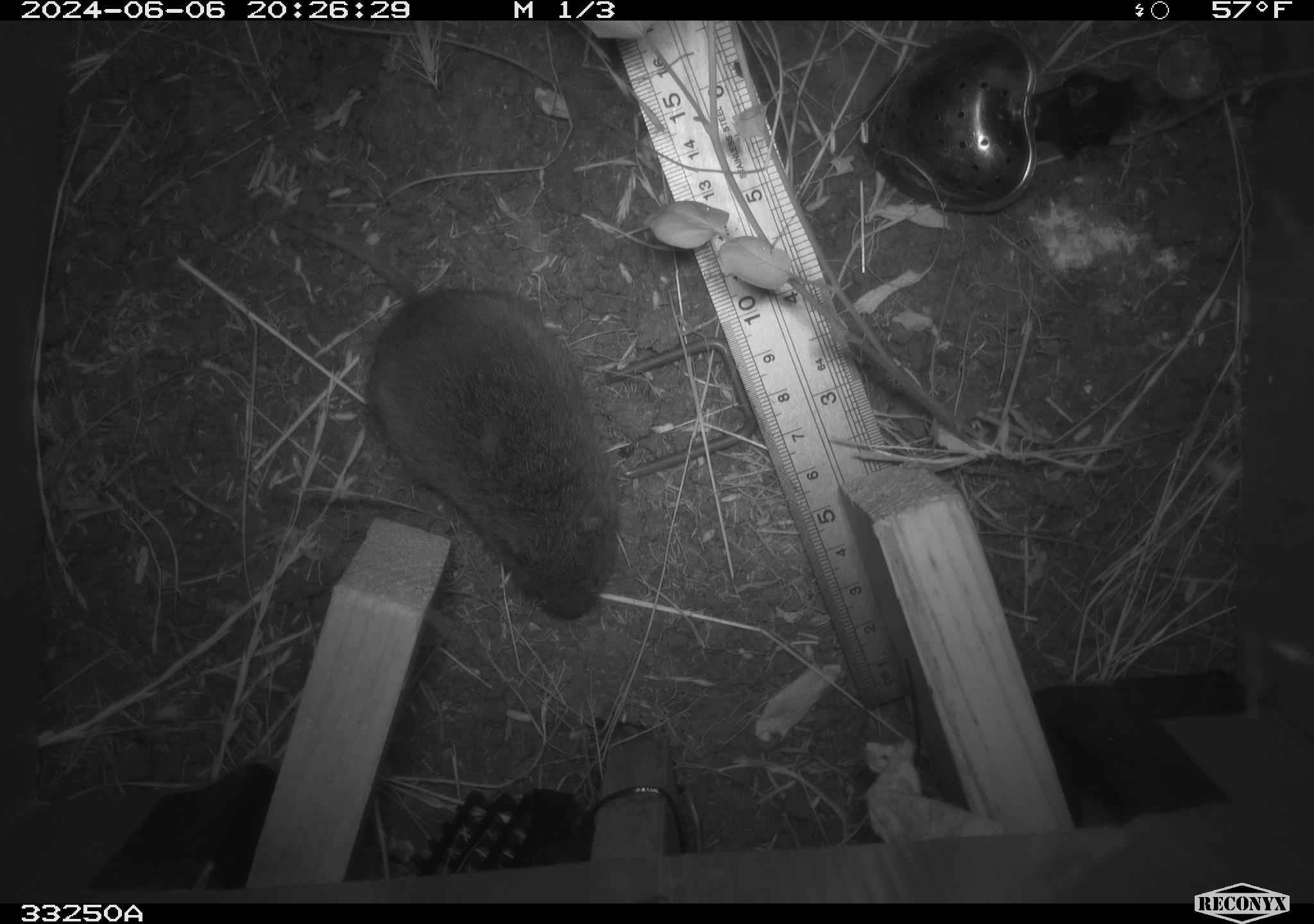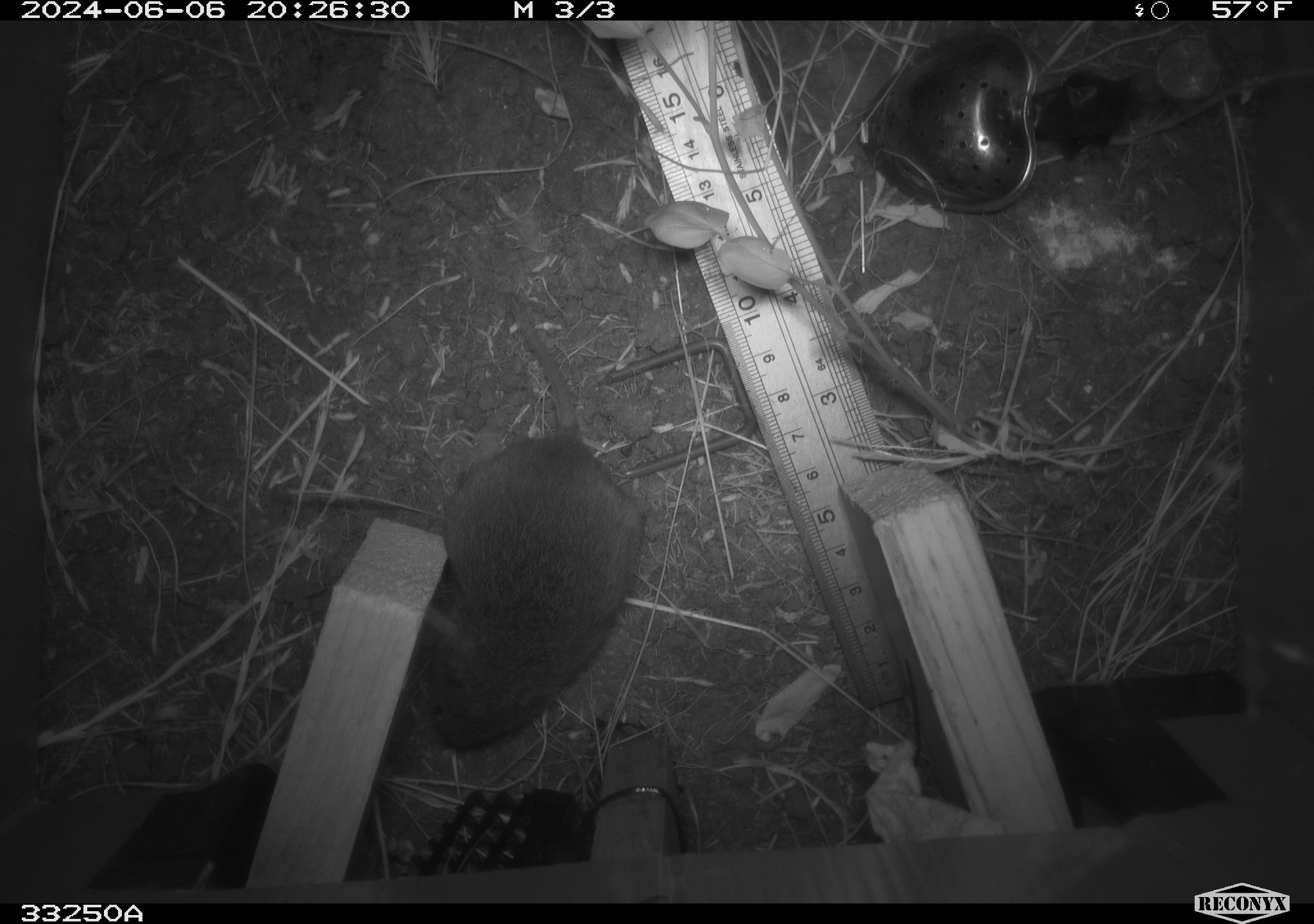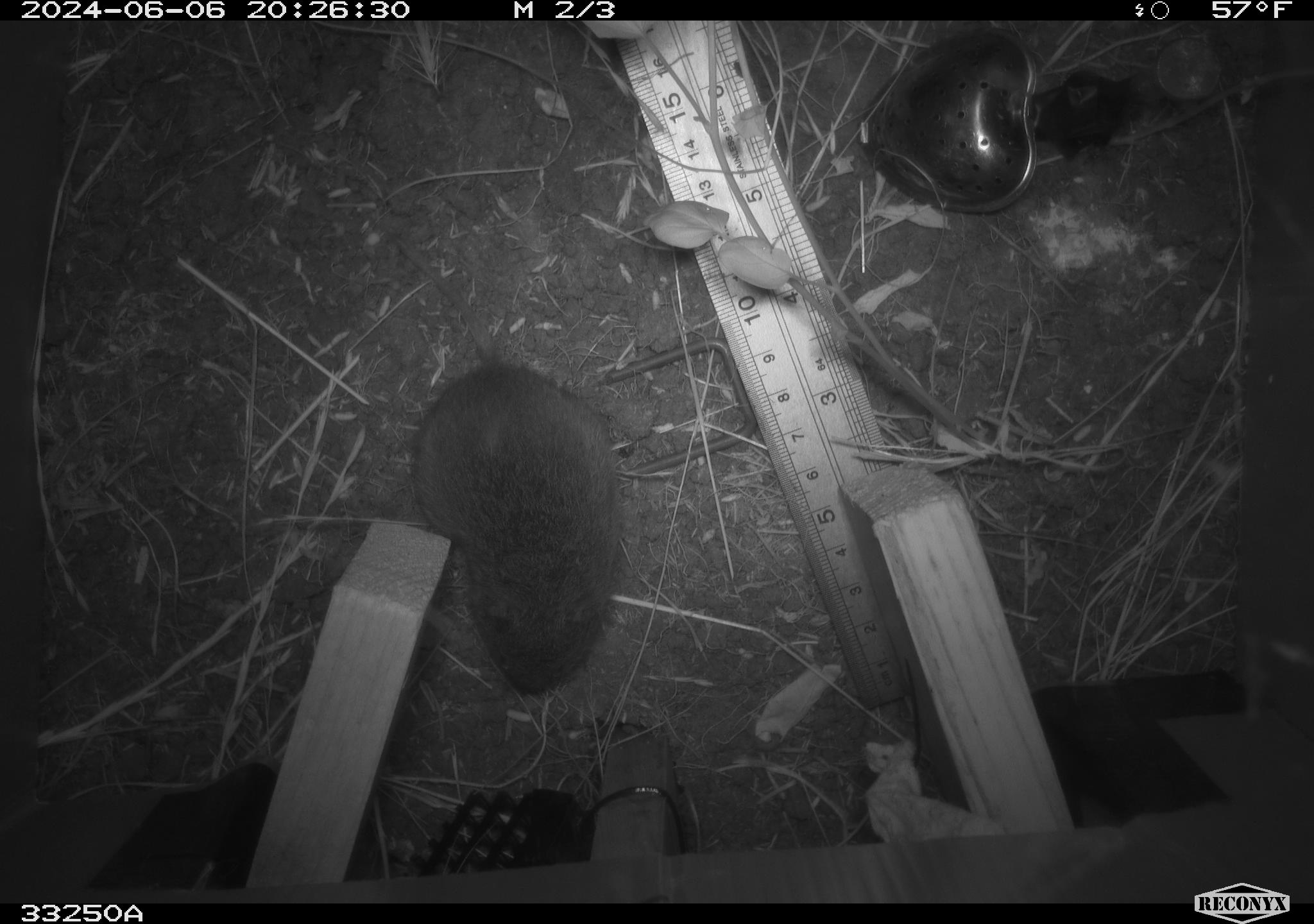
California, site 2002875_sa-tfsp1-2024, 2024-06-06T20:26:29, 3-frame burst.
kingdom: Animalia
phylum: Chordata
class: Mammalia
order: Rodentia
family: Cricetidae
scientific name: Arvicolinae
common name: voles, lemmings, and muskrats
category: arvicolinae subfamily